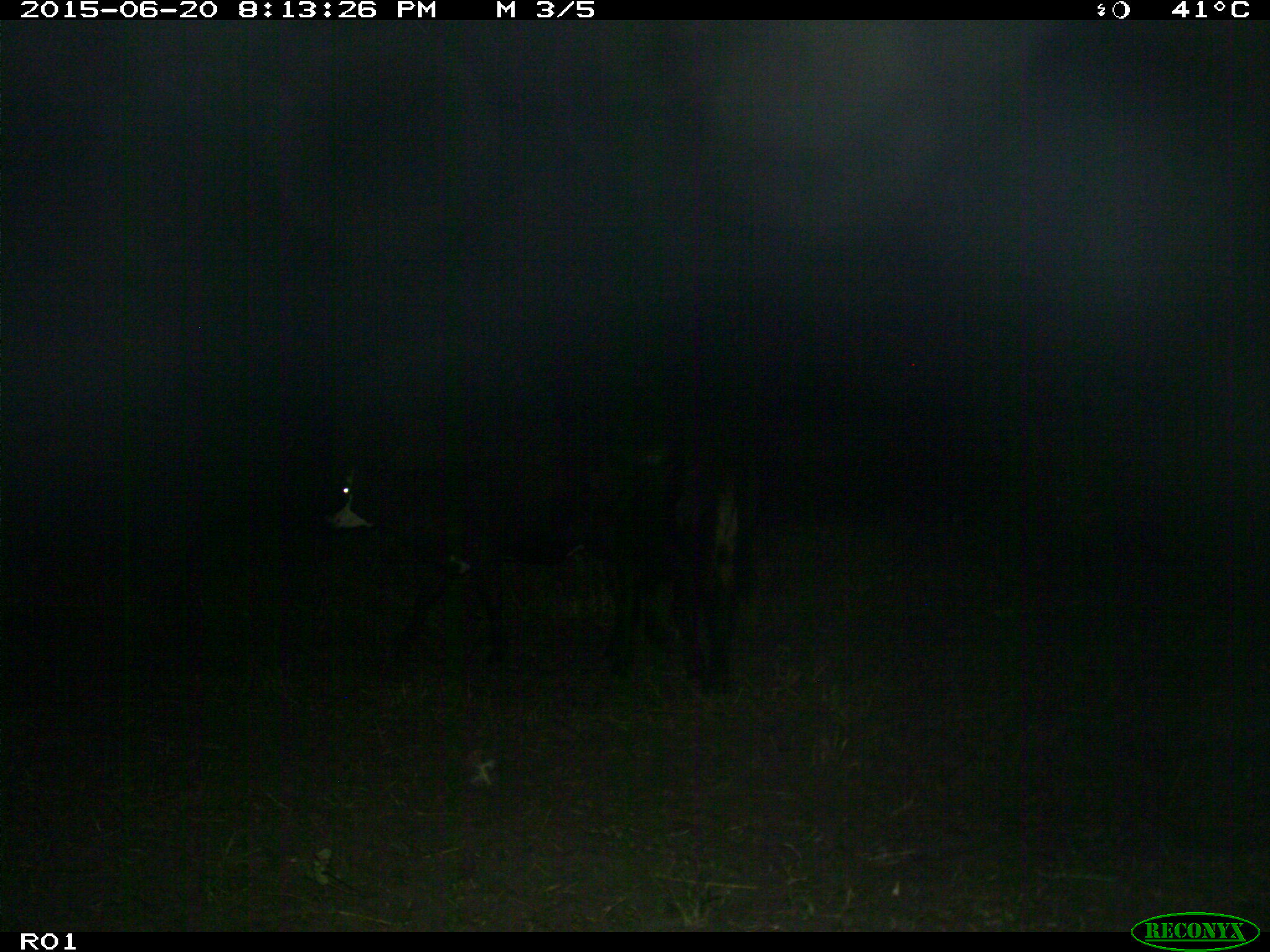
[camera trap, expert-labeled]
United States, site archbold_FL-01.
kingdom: Animalia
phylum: Chordata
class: Mammalia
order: Artiodactyla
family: Bovidae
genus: Bos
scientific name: Bos taurus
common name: domestic cow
Bos taurus (domestic cow).